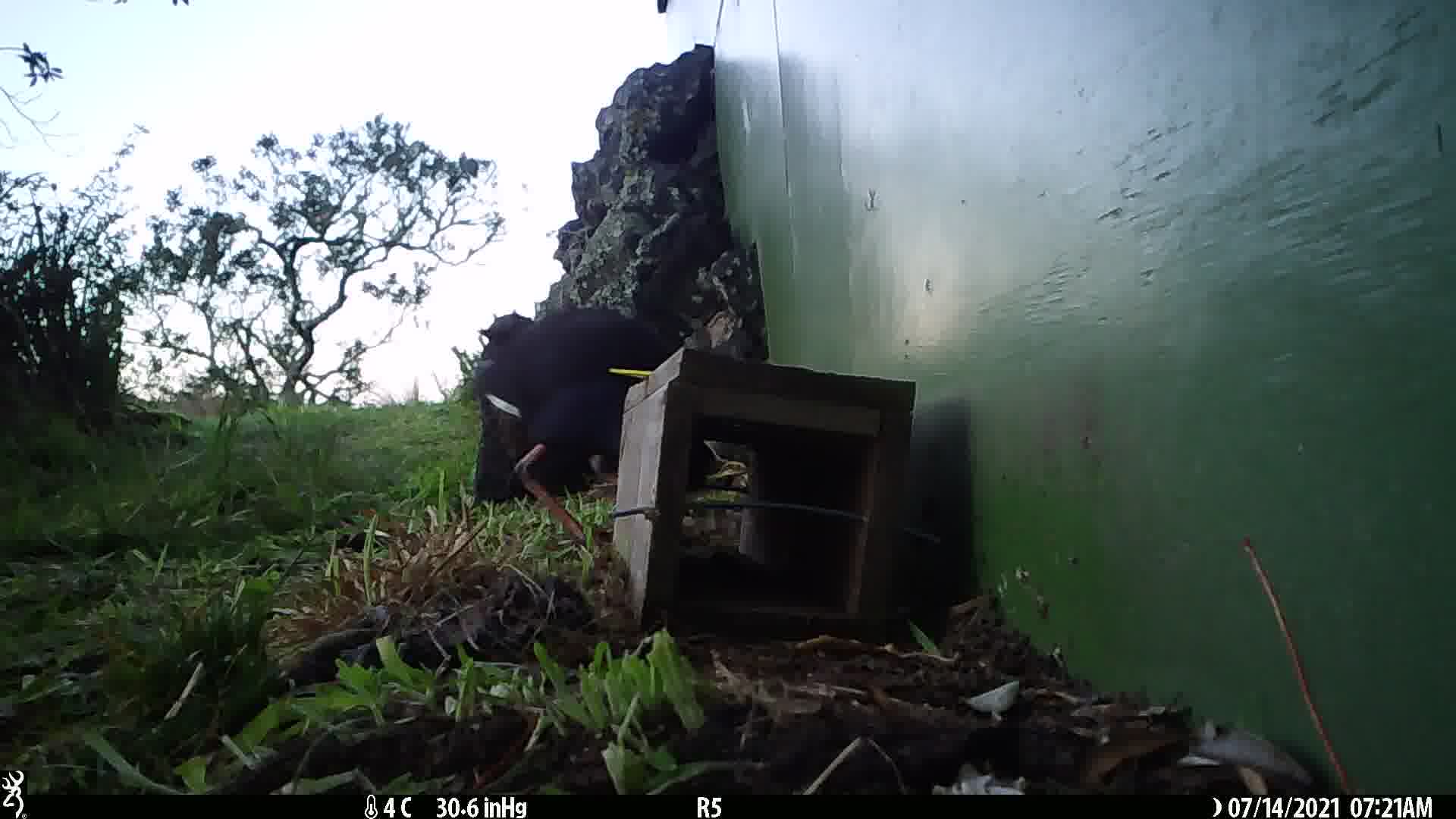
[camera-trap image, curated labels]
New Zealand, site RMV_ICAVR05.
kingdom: Animalia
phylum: Chordata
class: Aves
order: Gruiformes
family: Rallidae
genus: Porphyrio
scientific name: Porphyrio melanotus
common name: australasian swamphen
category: pukeko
Pukeko (australasian swamphen) (Porphyrio melanotus).